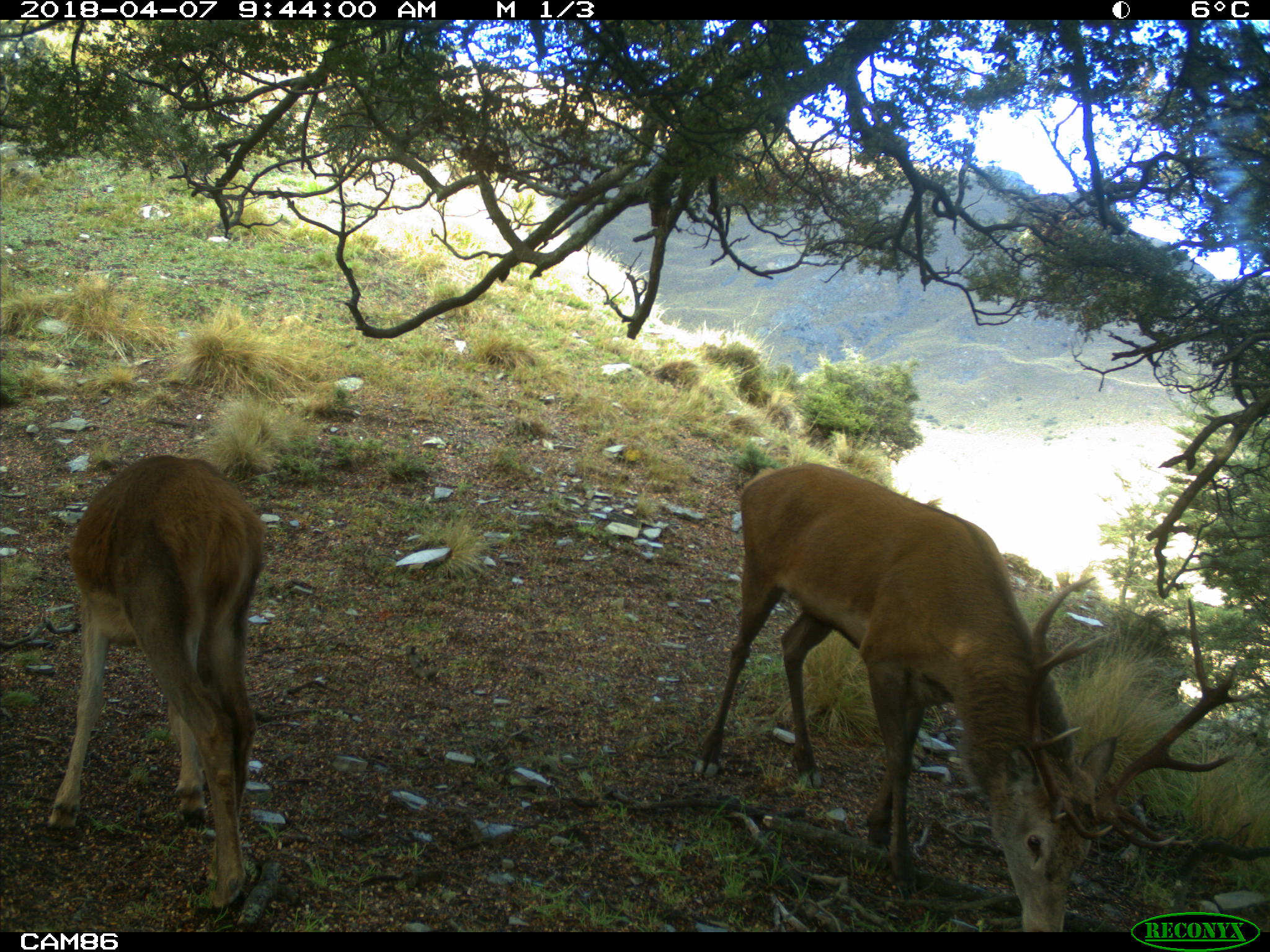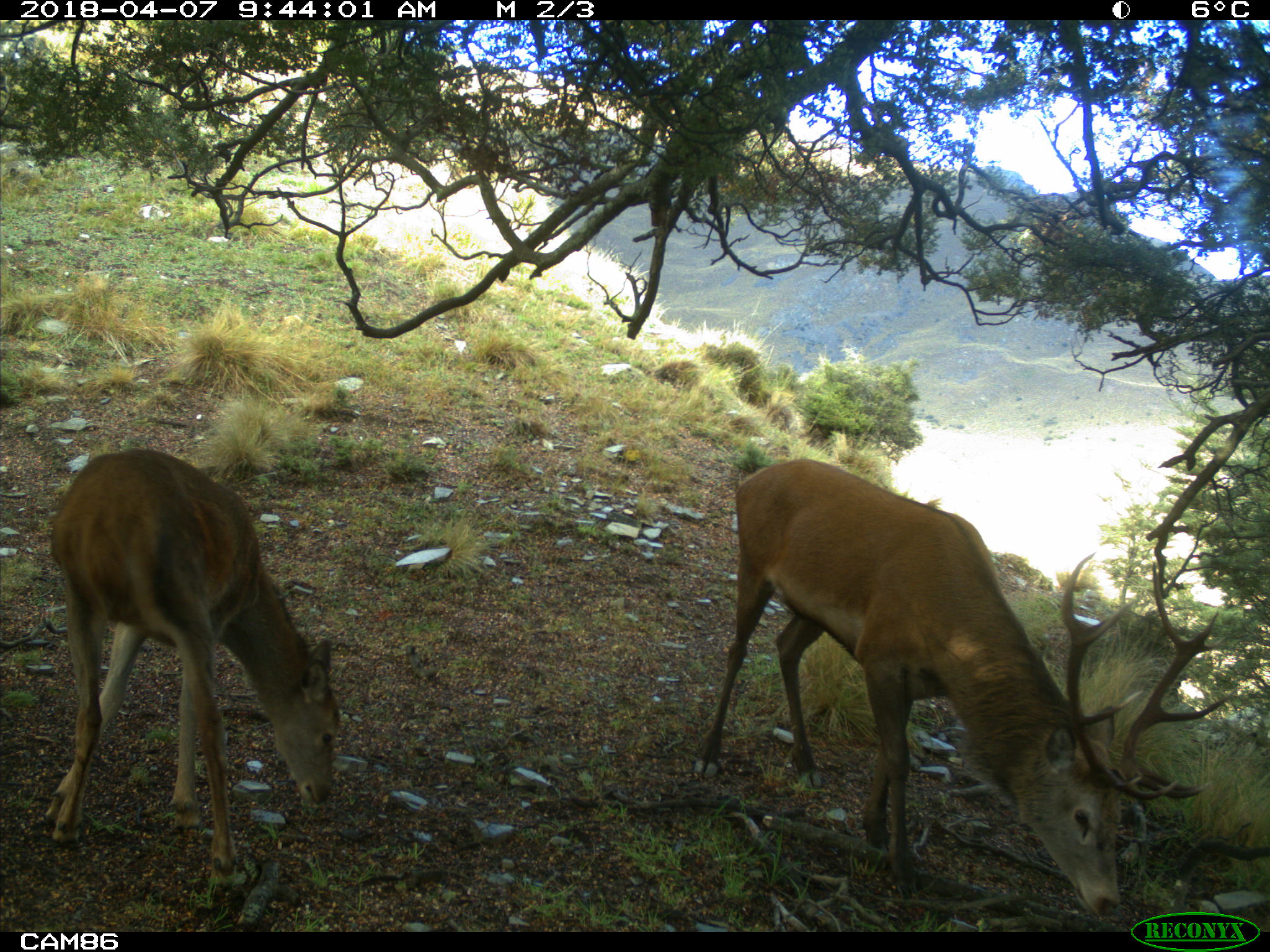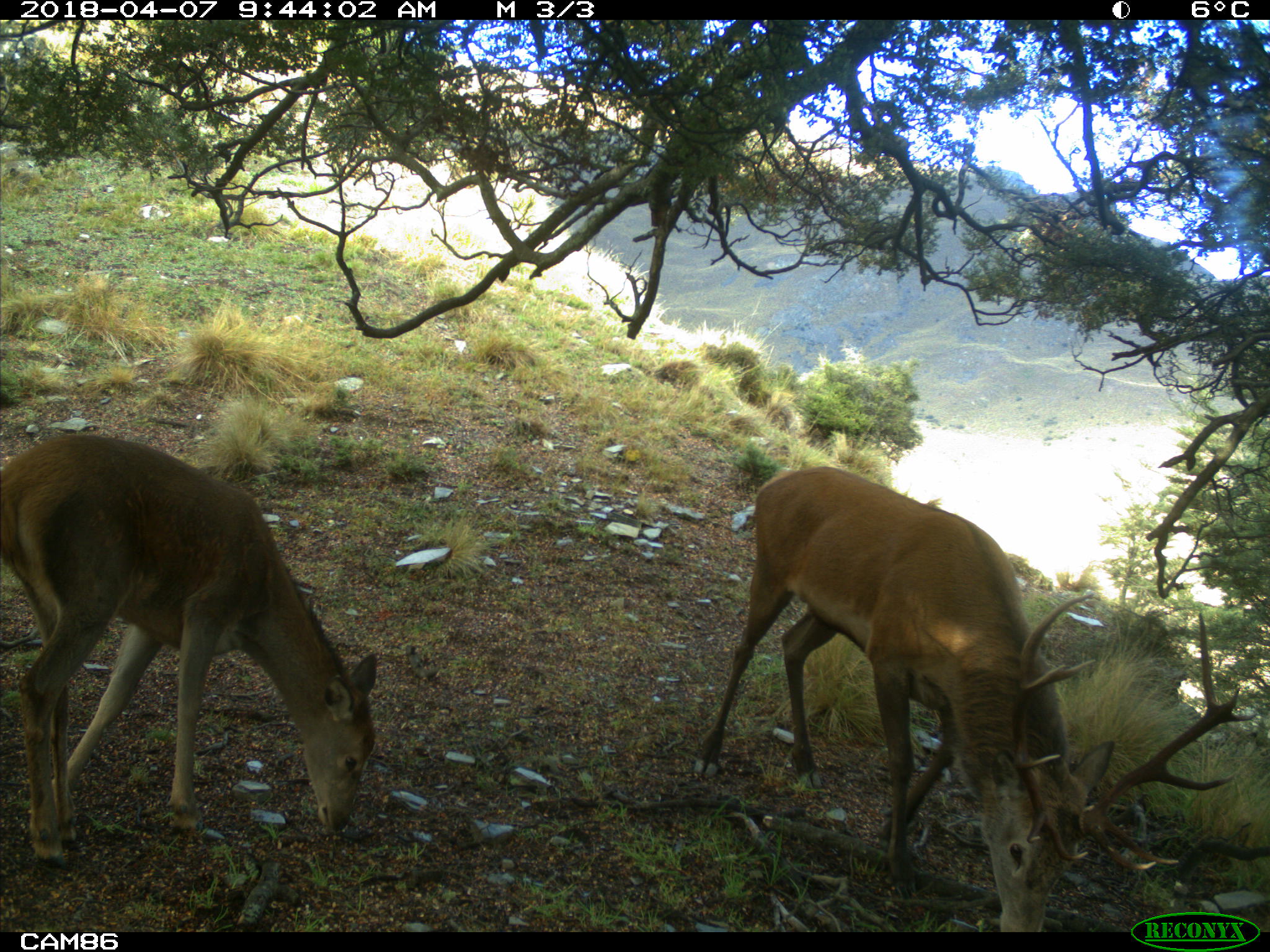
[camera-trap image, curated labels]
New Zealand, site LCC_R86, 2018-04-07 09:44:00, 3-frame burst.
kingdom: Animalia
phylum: Chordata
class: Mammalia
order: Artiodactyla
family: Cervidae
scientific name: Cervidae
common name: deer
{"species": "deer (Cervidae)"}